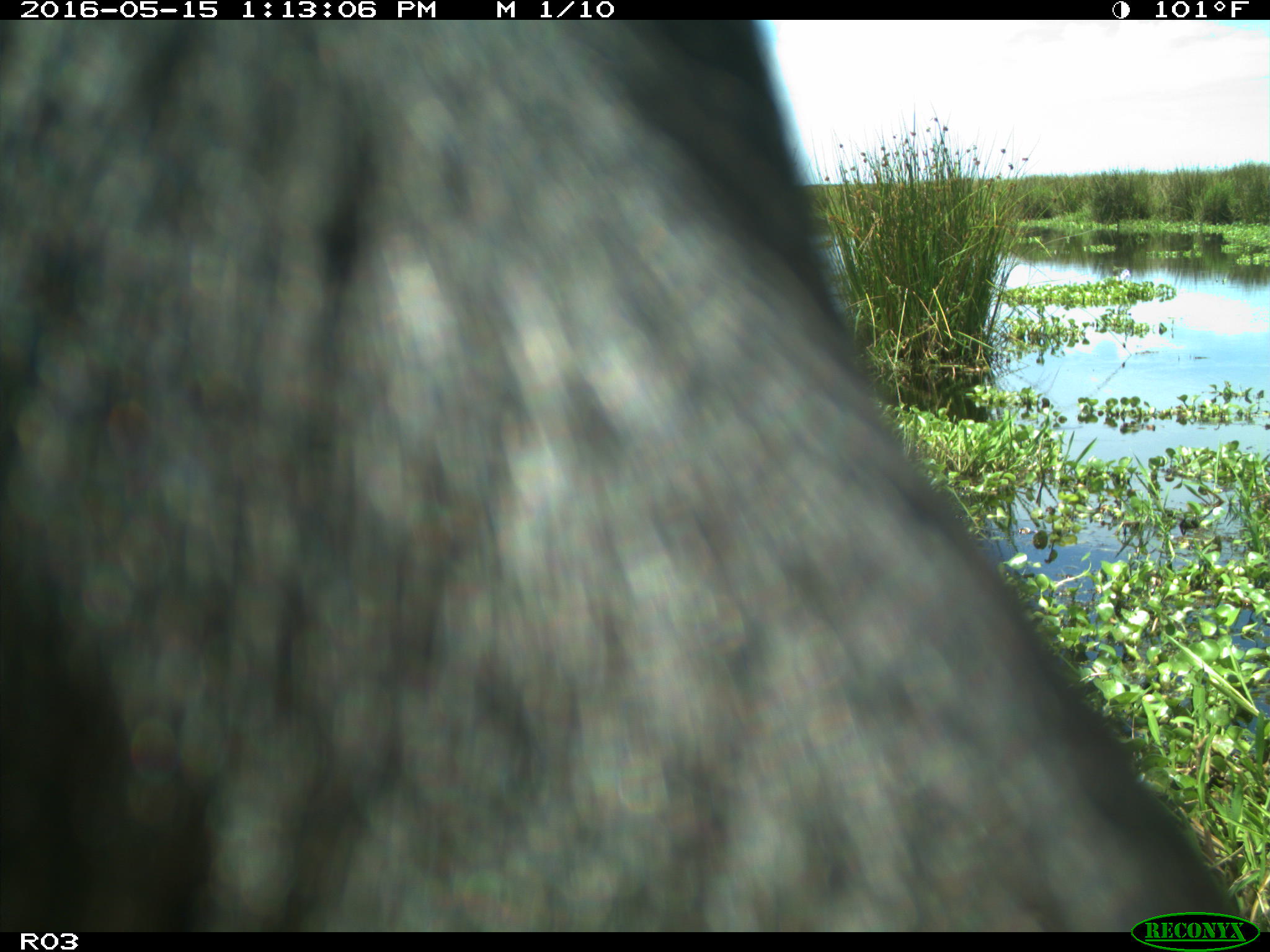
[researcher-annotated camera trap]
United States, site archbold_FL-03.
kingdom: Animalia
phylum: Chordata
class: Mammalia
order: Artiodactyla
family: Bovidae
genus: Bos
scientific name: Bos taurus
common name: domestic cow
Bos taurus (domestic cow).